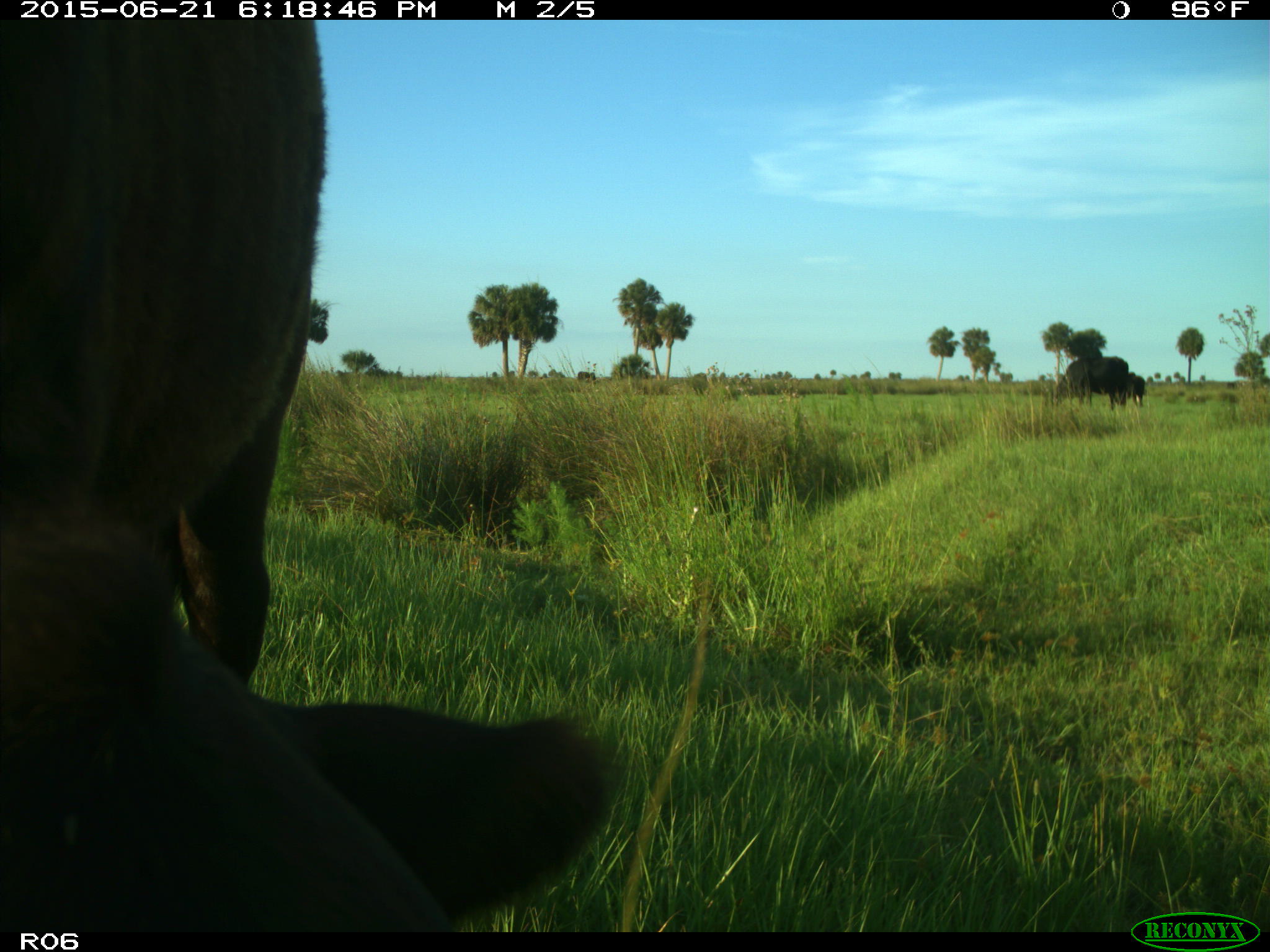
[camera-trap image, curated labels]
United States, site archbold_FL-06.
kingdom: Animalia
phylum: Chordata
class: Mammalia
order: Artiodactyla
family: Bovidae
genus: Bos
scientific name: Bos taurus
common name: domestic cow